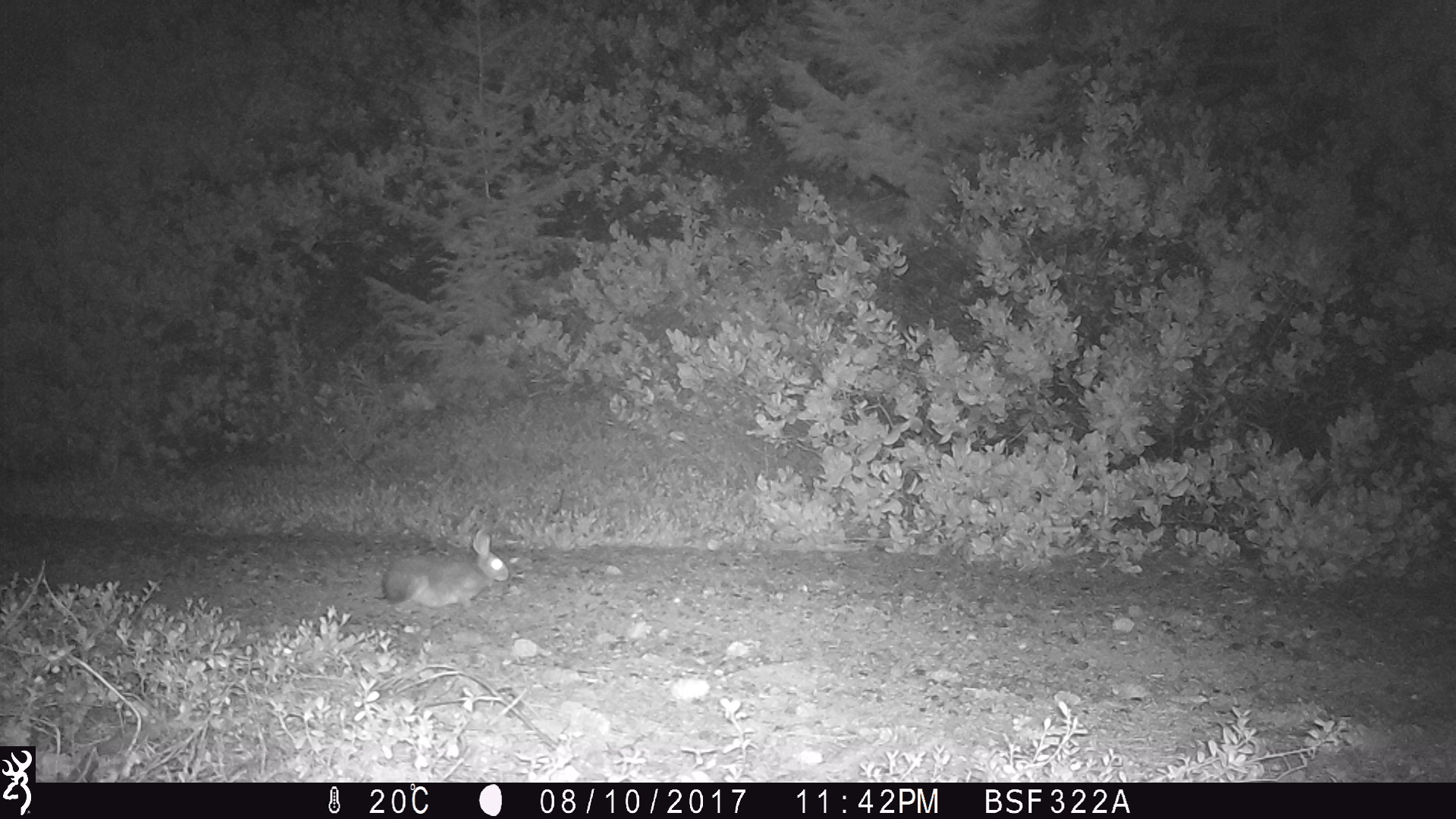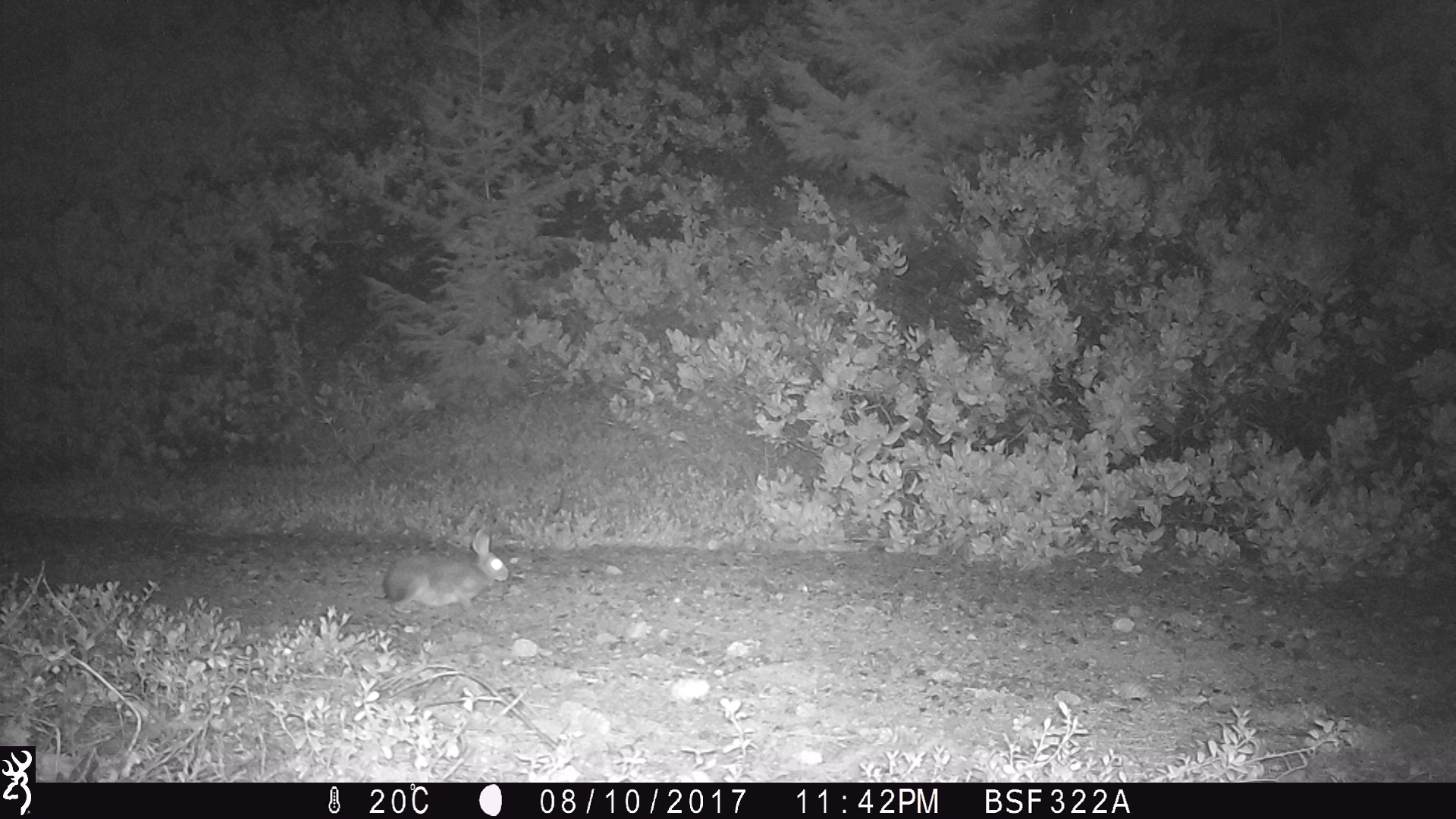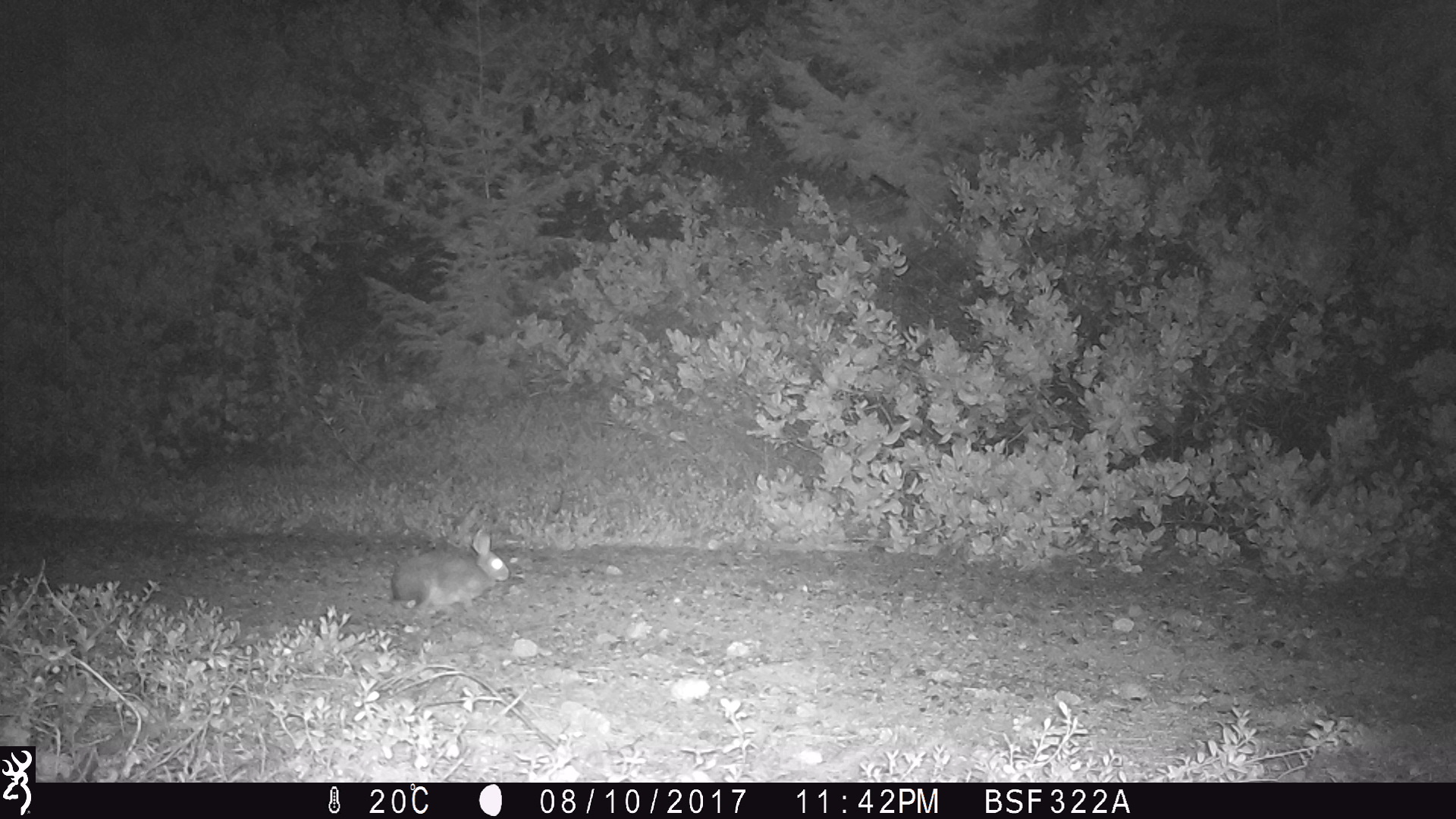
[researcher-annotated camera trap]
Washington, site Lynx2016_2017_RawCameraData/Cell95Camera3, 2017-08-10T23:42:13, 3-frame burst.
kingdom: Animalia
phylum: Chordata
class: Mammalia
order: Lagomorpha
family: Leporidae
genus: Lepus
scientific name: Lepus americanus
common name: snowshoe hare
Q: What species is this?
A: Lepus americanus (snowshoe hare).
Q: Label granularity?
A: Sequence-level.